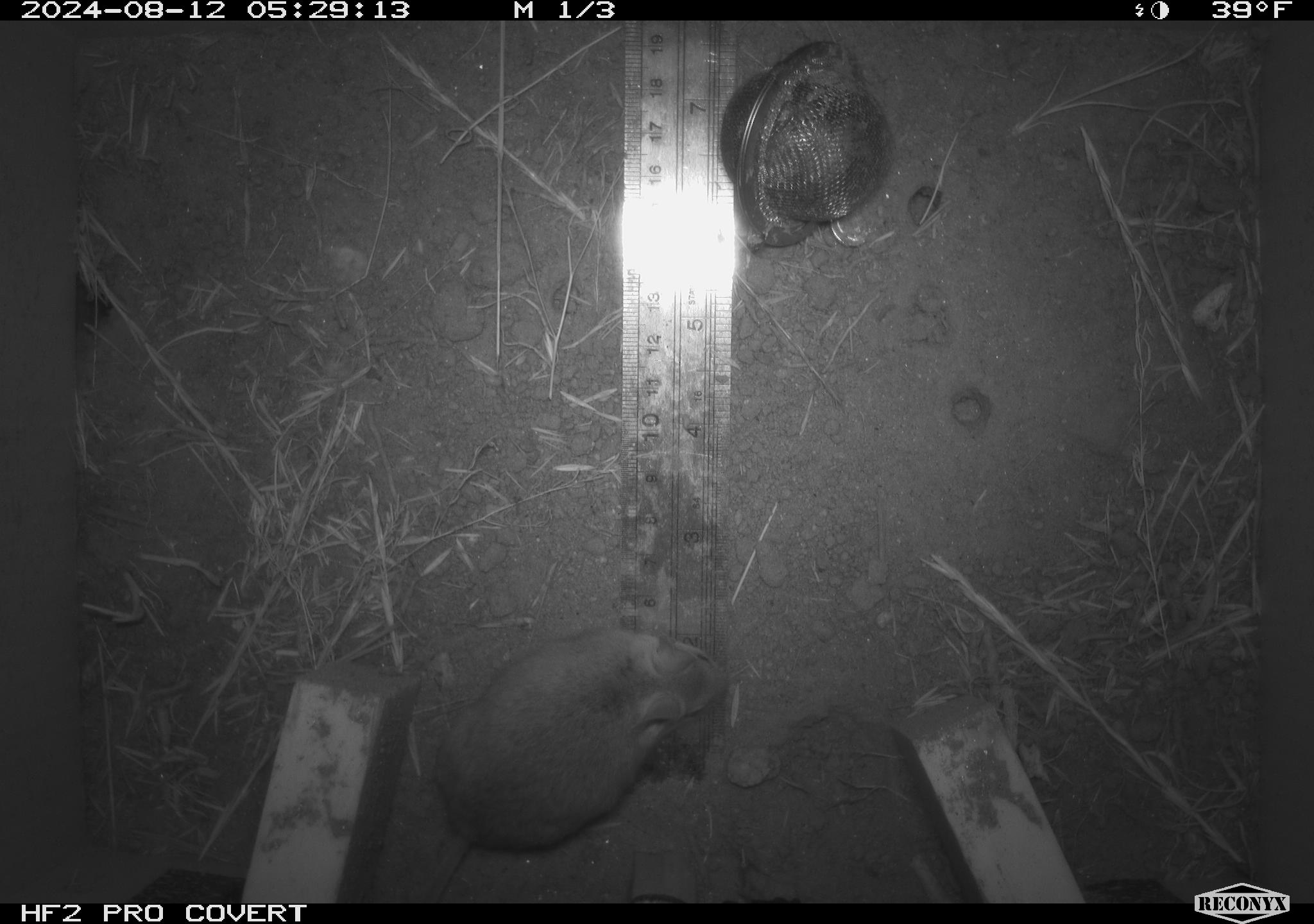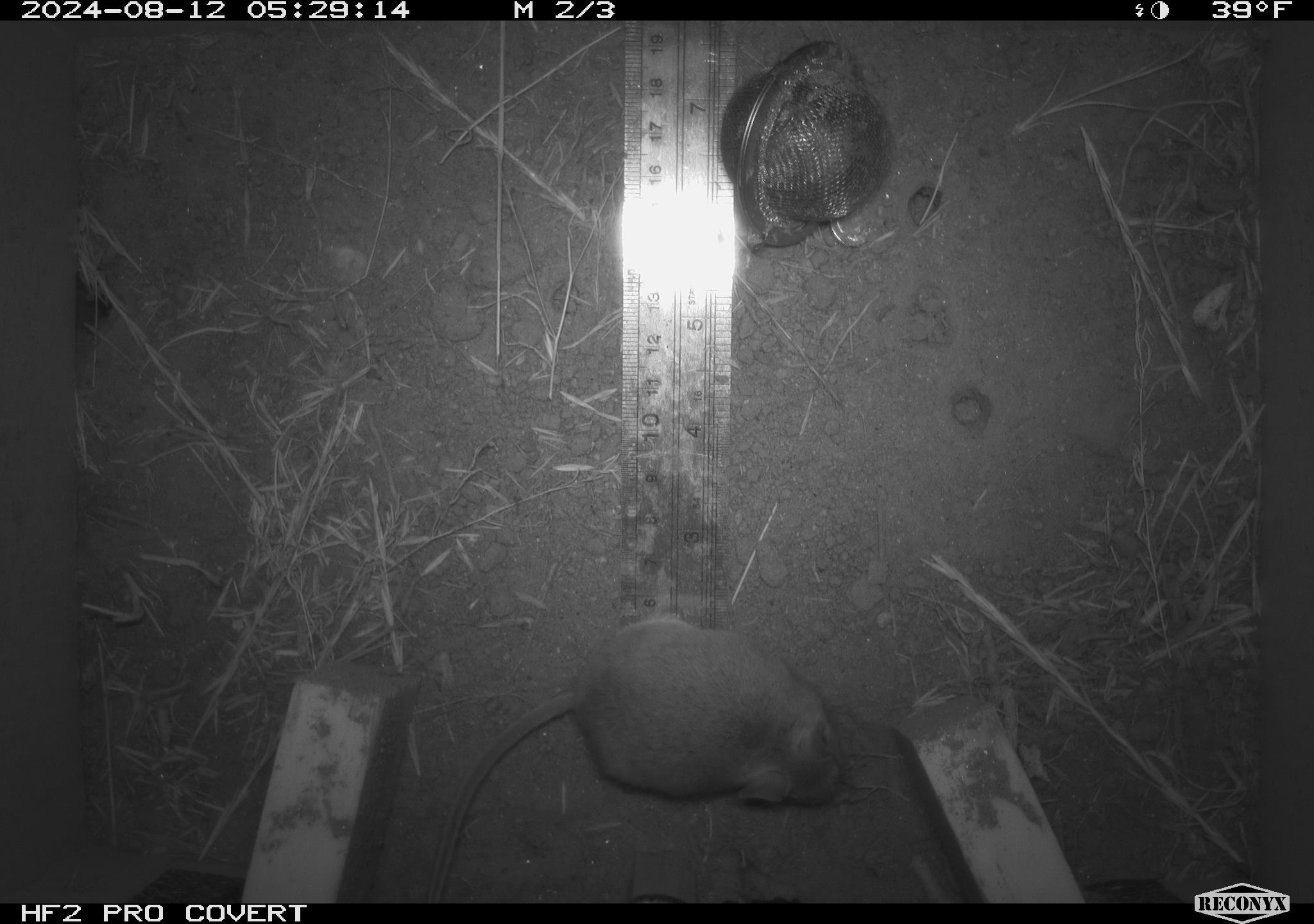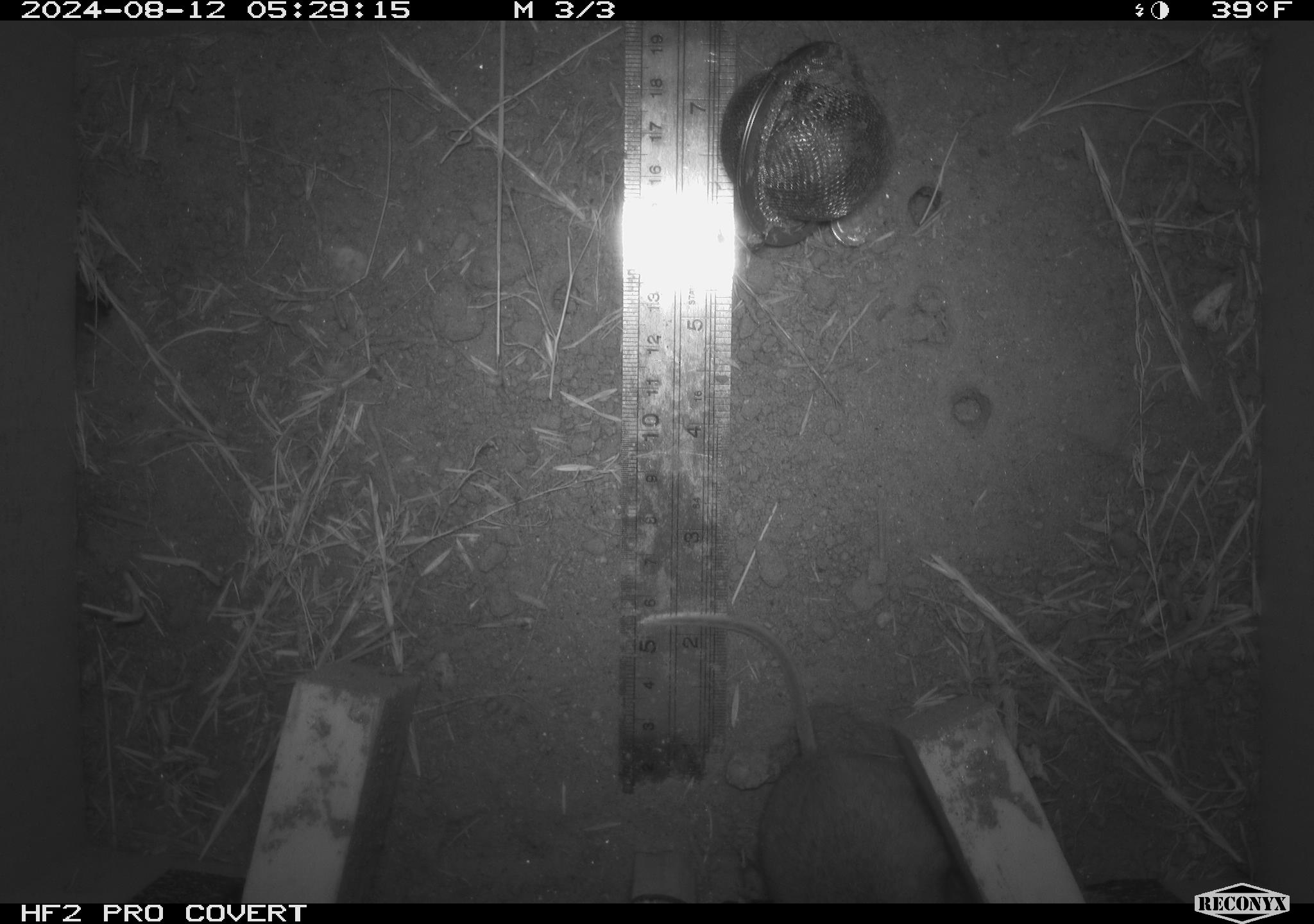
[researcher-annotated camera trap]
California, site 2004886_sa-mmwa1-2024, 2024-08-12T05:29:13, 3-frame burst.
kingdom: Animalia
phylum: Chordata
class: Mammalia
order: Rodentia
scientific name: Rodentia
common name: mouse species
Mouse species (Rodentia).